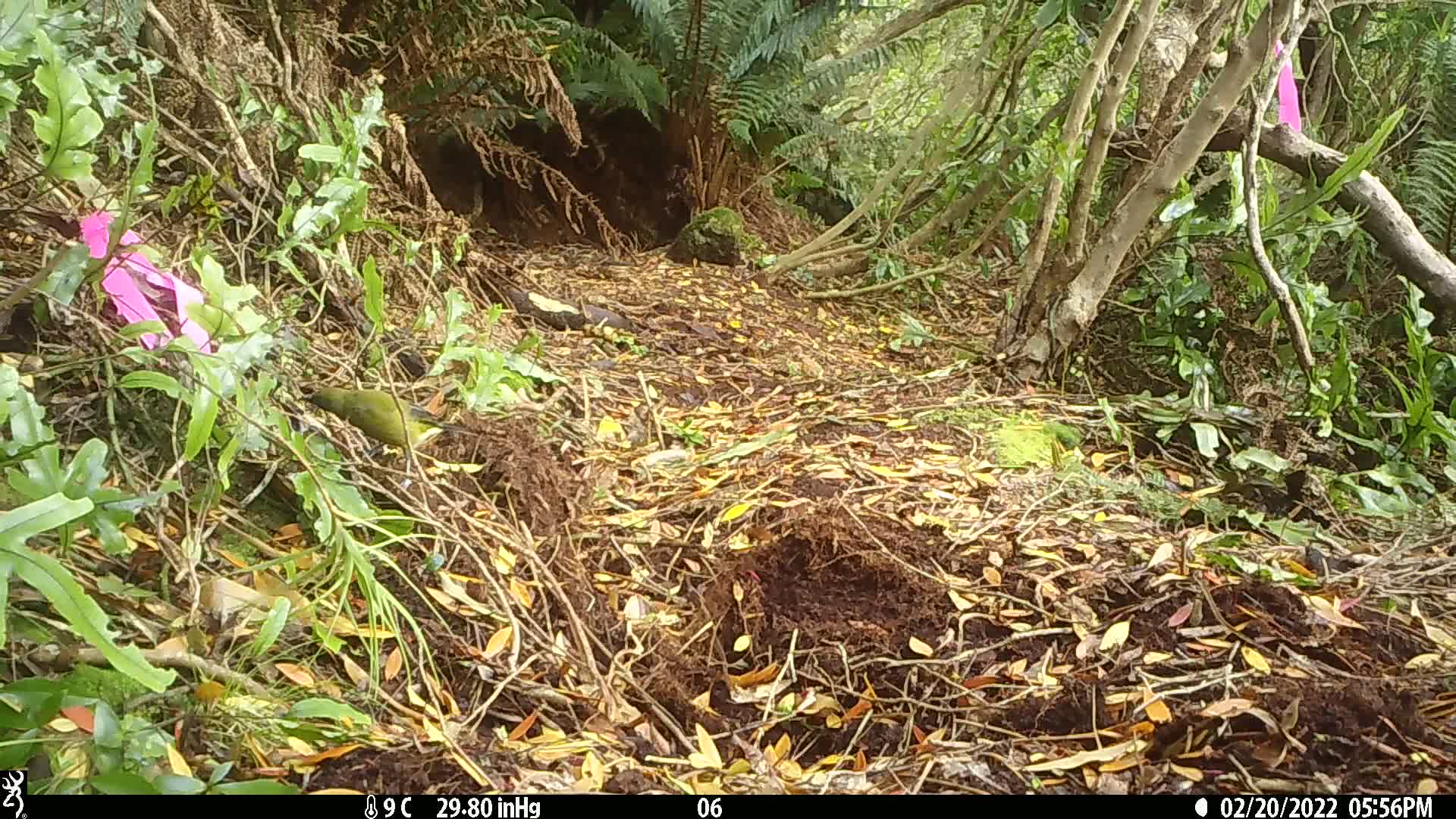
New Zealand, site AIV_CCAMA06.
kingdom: Animalia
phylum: Chordata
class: Aves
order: Passeriformes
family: Meliphagidae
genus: Anthornis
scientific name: Anthornis melanura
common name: new zealand bellbird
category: bellbird